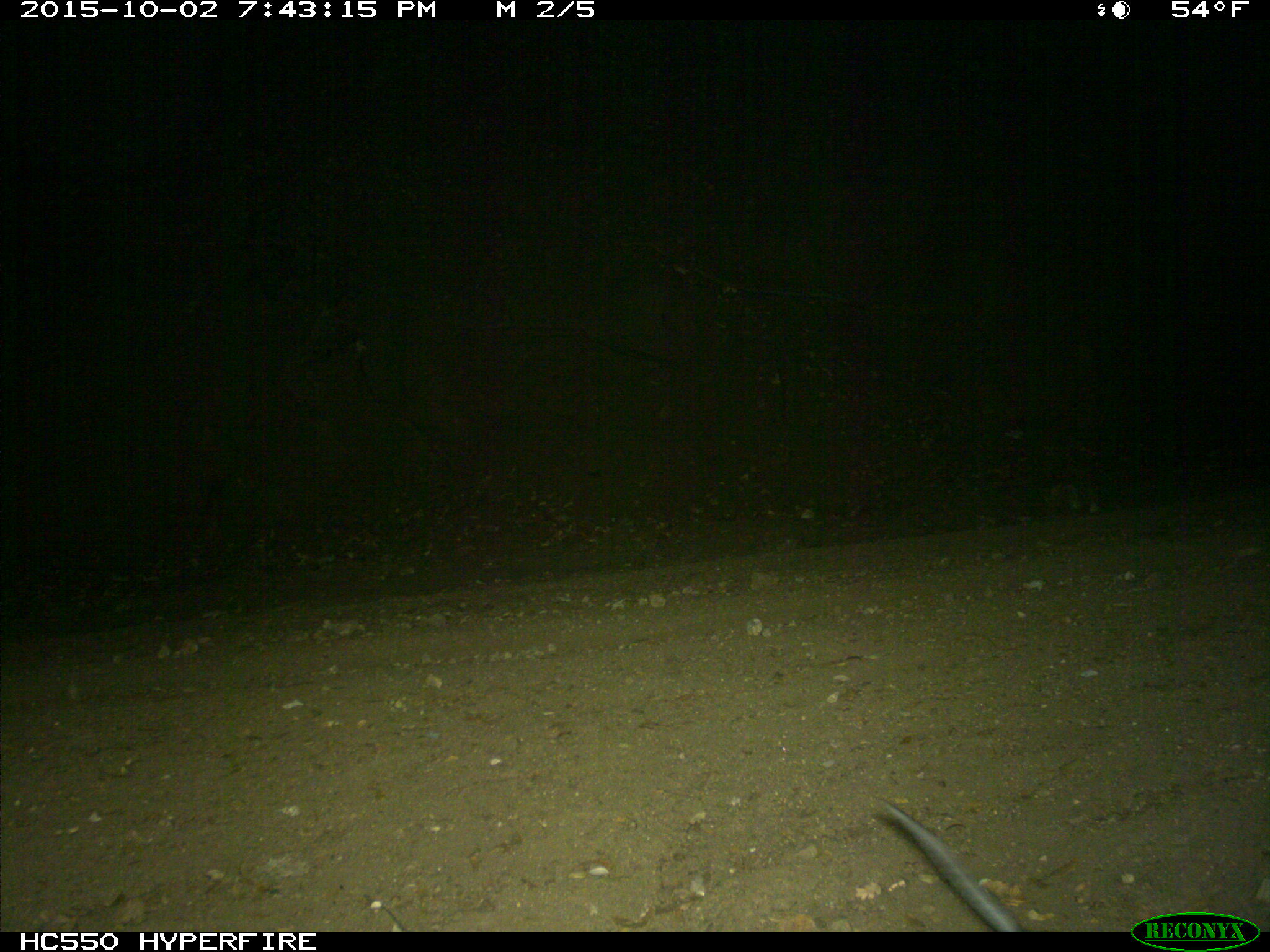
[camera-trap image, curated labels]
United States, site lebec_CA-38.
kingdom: Animalia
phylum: Chordata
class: Mammalia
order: Rodentia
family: Cricetidae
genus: Neotoma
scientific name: Neotoma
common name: pack rat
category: unidentified pack rat